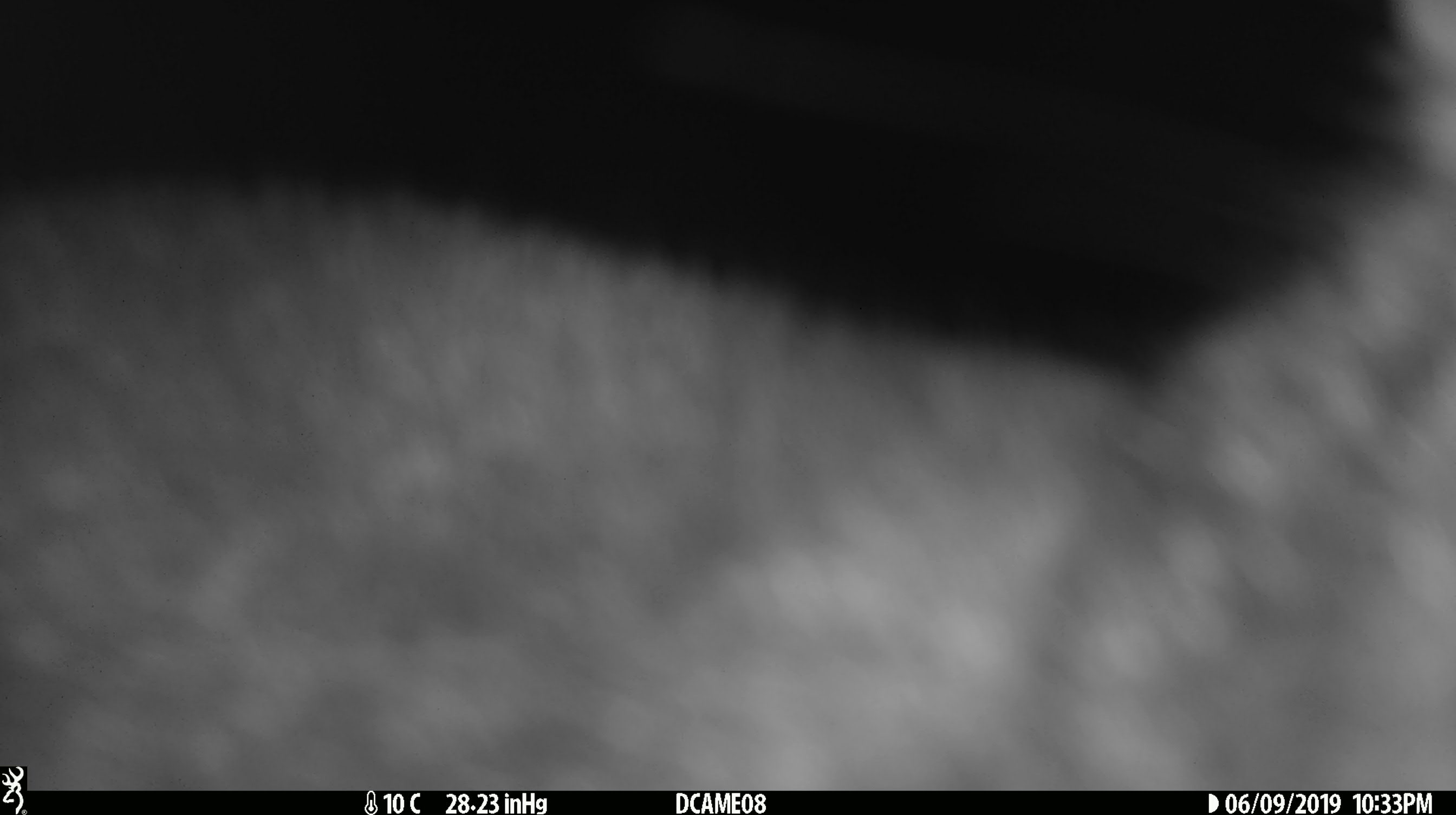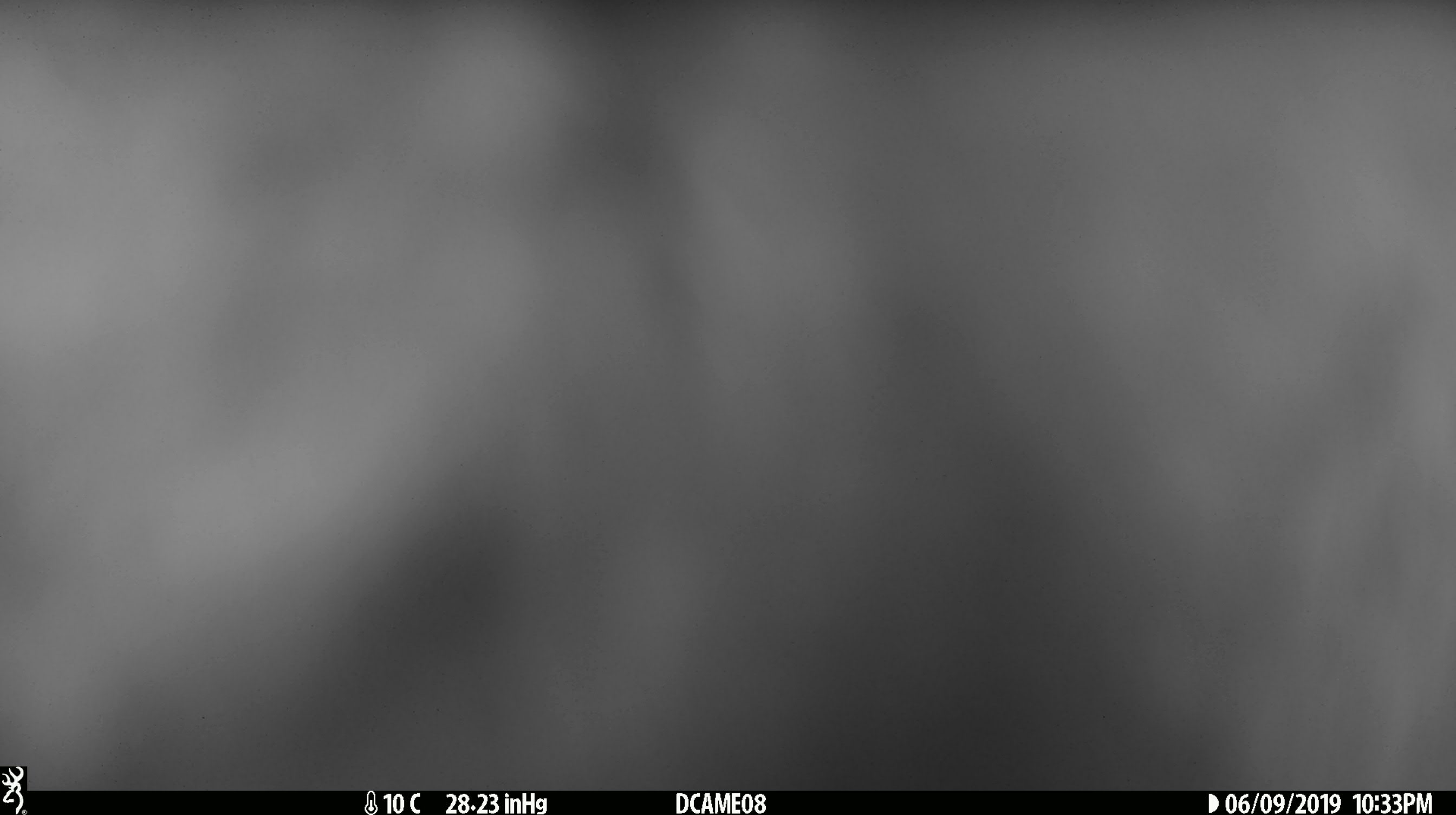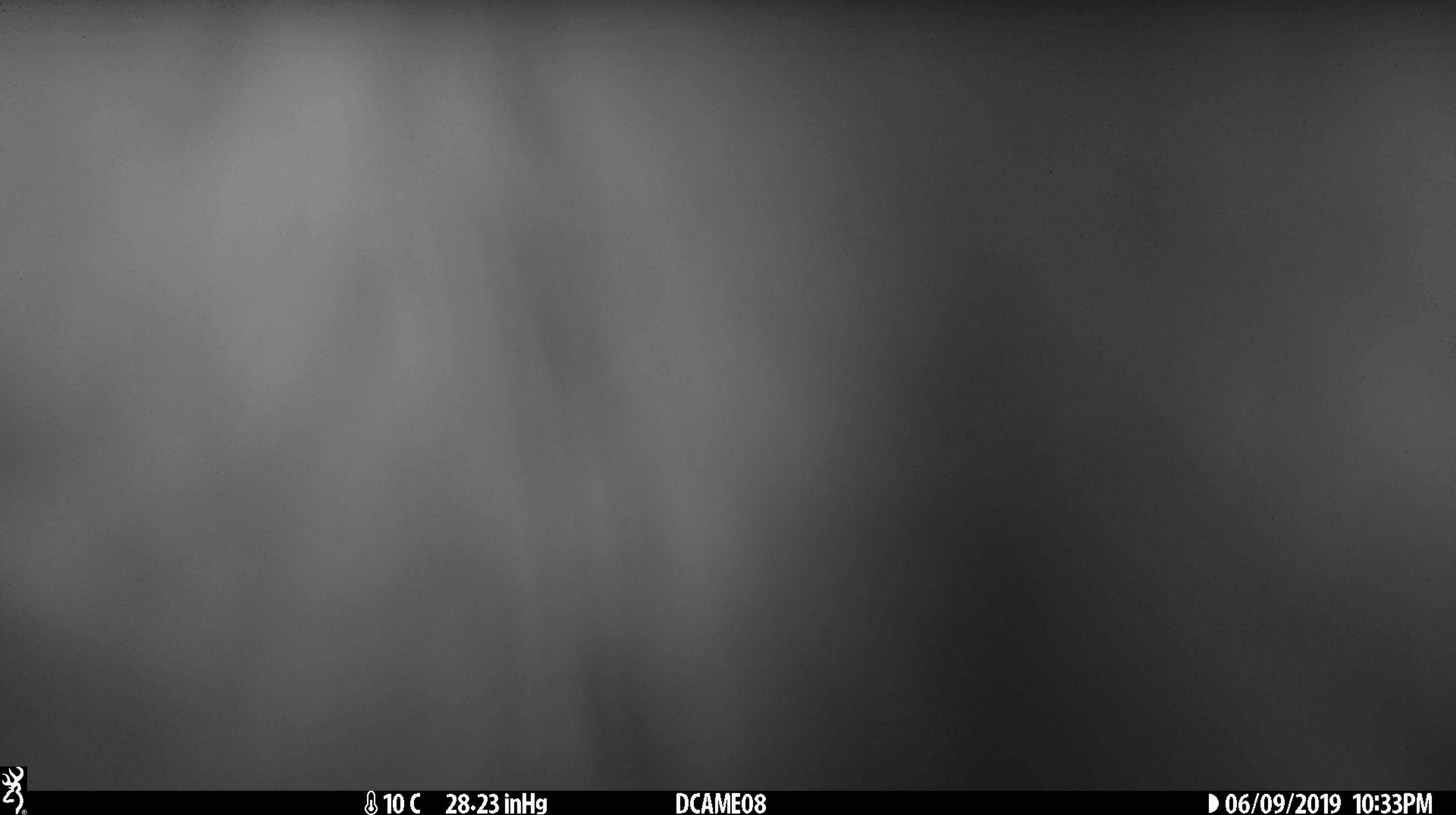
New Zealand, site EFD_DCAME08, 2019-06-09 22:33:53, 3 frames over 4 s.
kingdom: Animalia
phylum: Chordata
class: Mammalia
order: Diprotodontia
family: Phalangeridae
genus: Trichosurus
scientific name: Trichosurus vulpecula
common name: common brushtail possum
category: possum